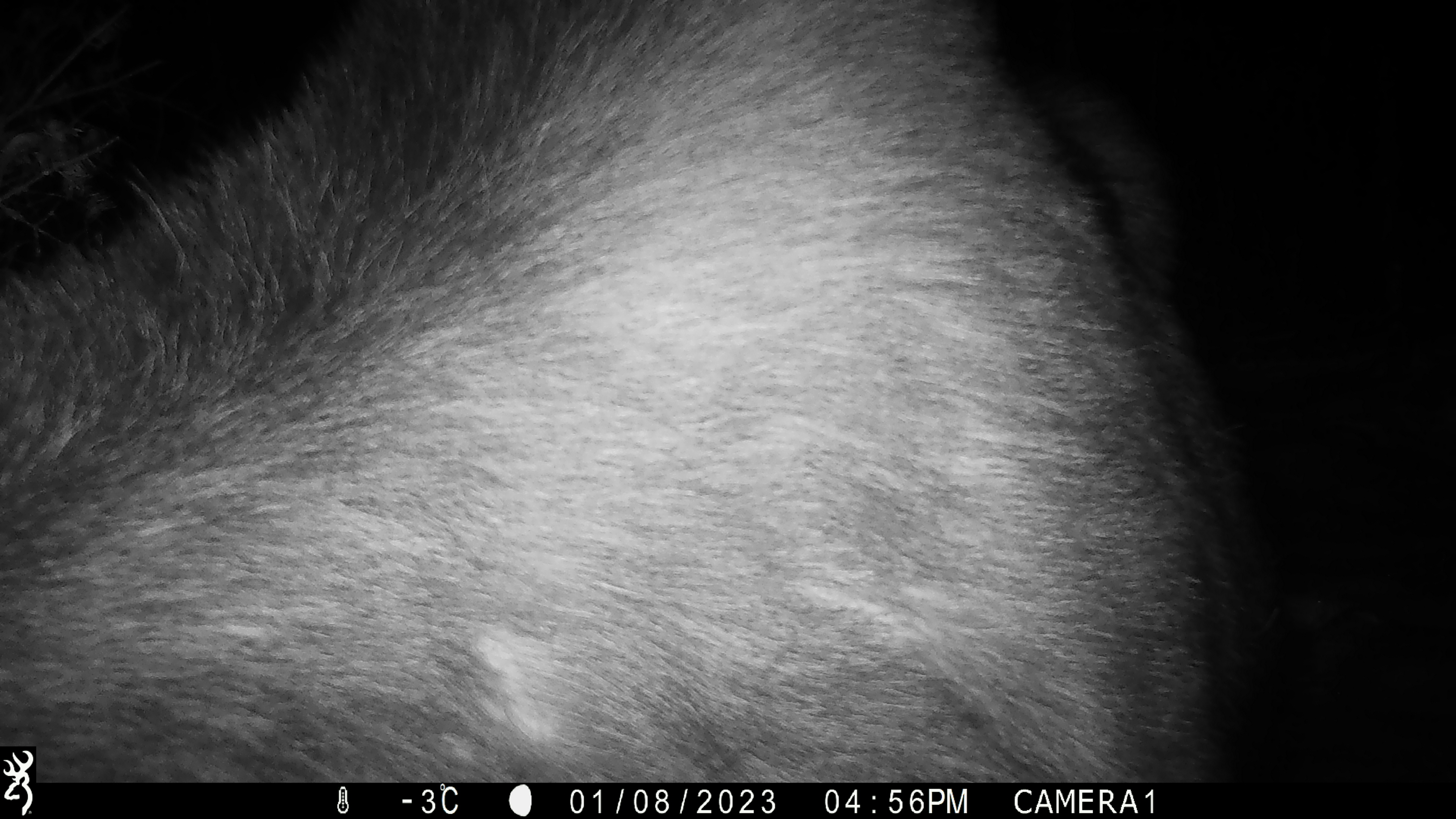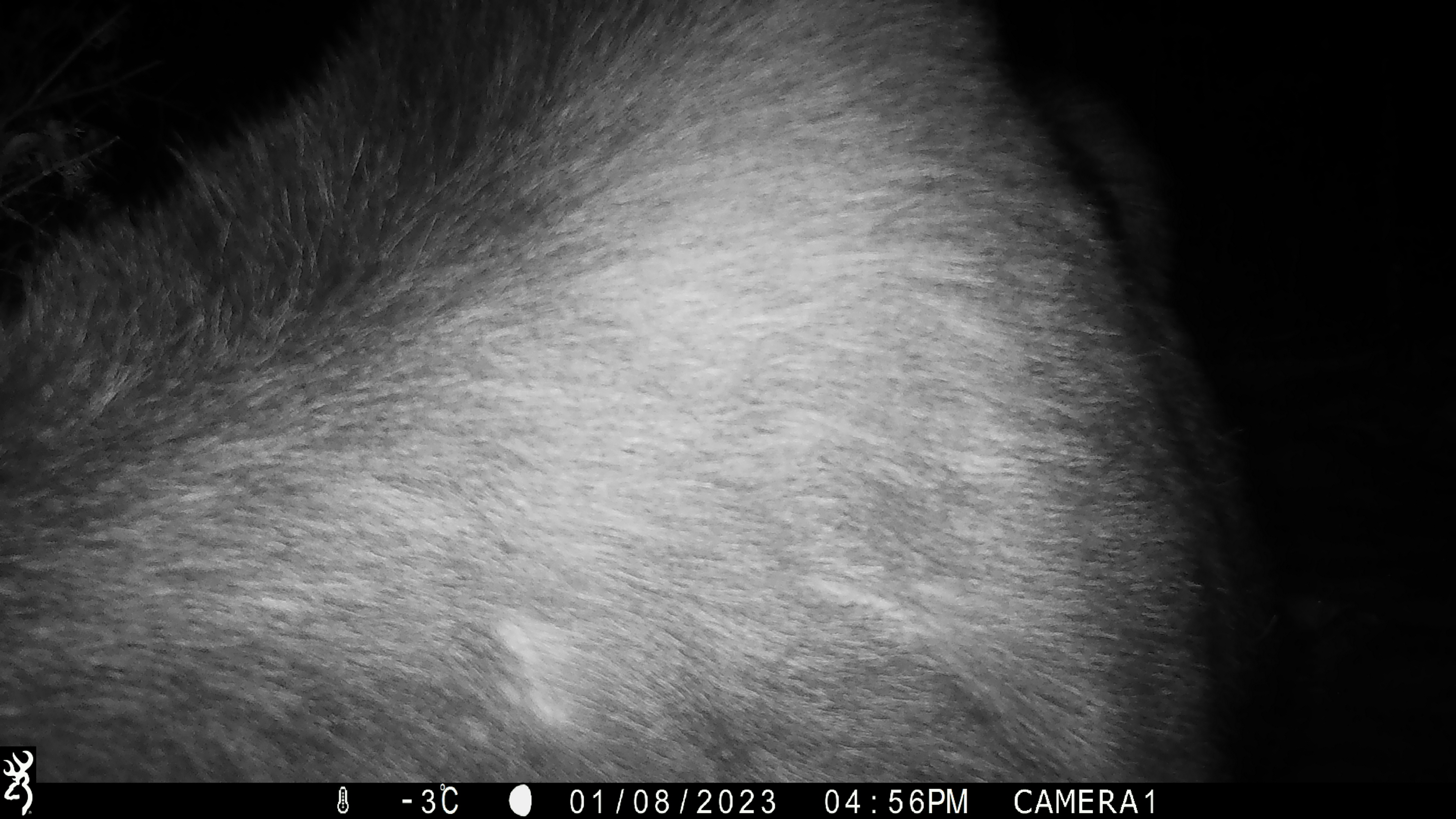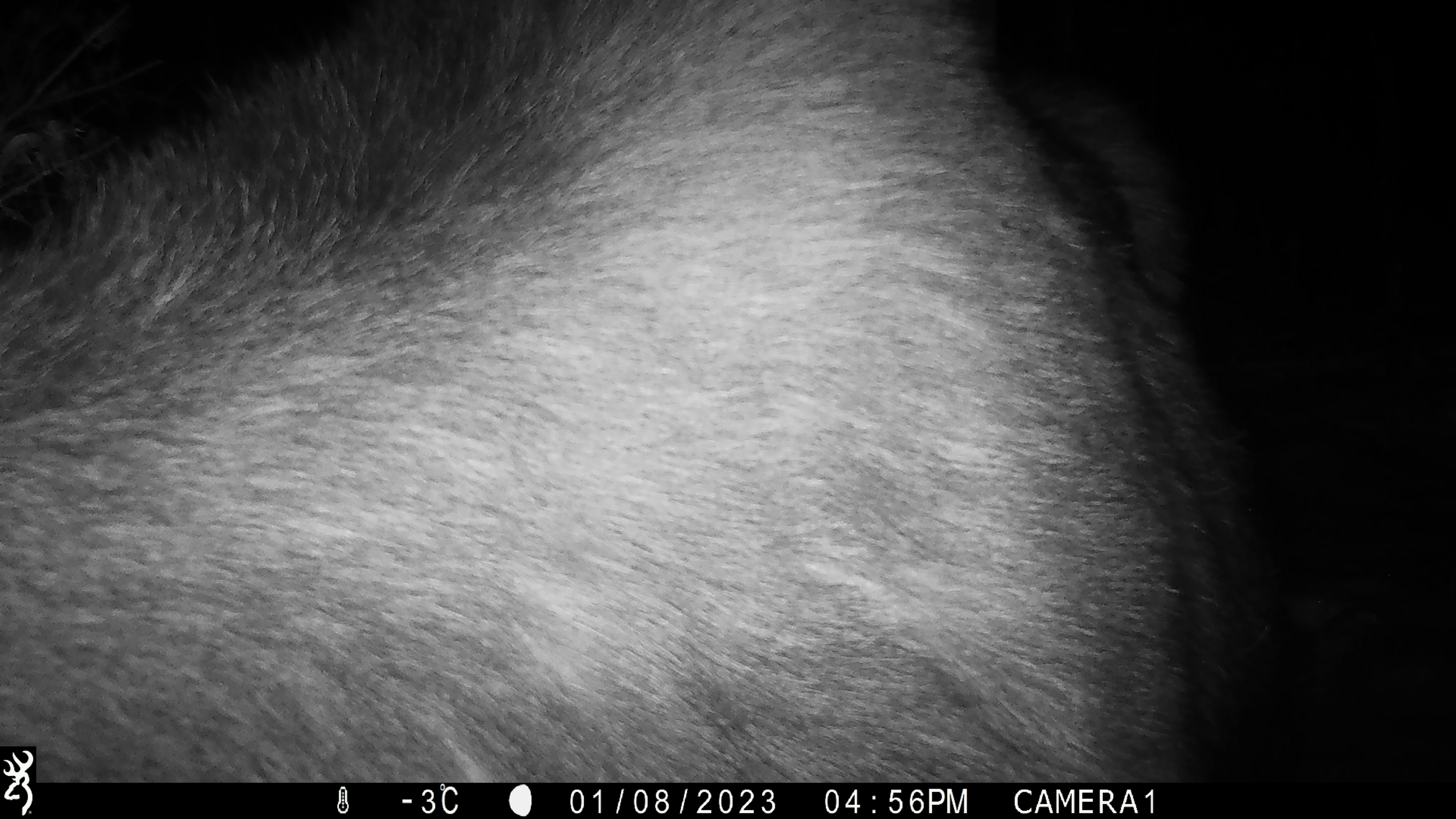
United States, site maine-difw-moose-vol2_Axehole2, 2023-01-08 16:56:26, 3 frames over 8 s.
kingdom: Animalia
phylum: Chordata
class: Mammalia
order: Artiodactyla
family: Cervidae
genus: Alces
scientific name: Alces alces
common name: moose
Moose (Alces alces).